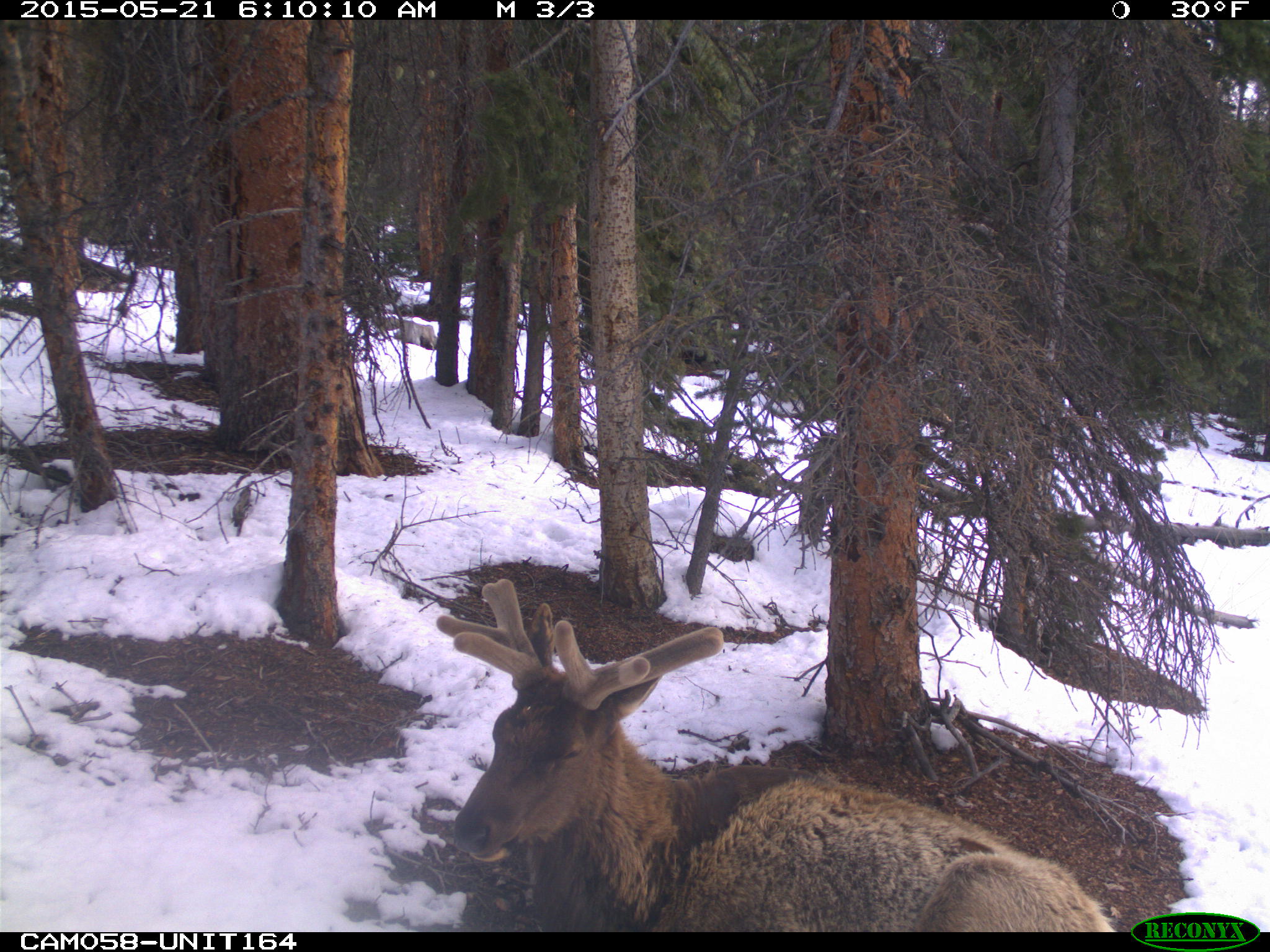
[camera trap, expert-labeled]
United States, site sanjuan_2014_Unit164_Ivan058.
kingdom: Animalia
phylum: Chordata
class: Mammalia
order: Artiodactyla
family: Cervidae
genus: Cervus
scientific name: Cervus elaphus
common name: red deer